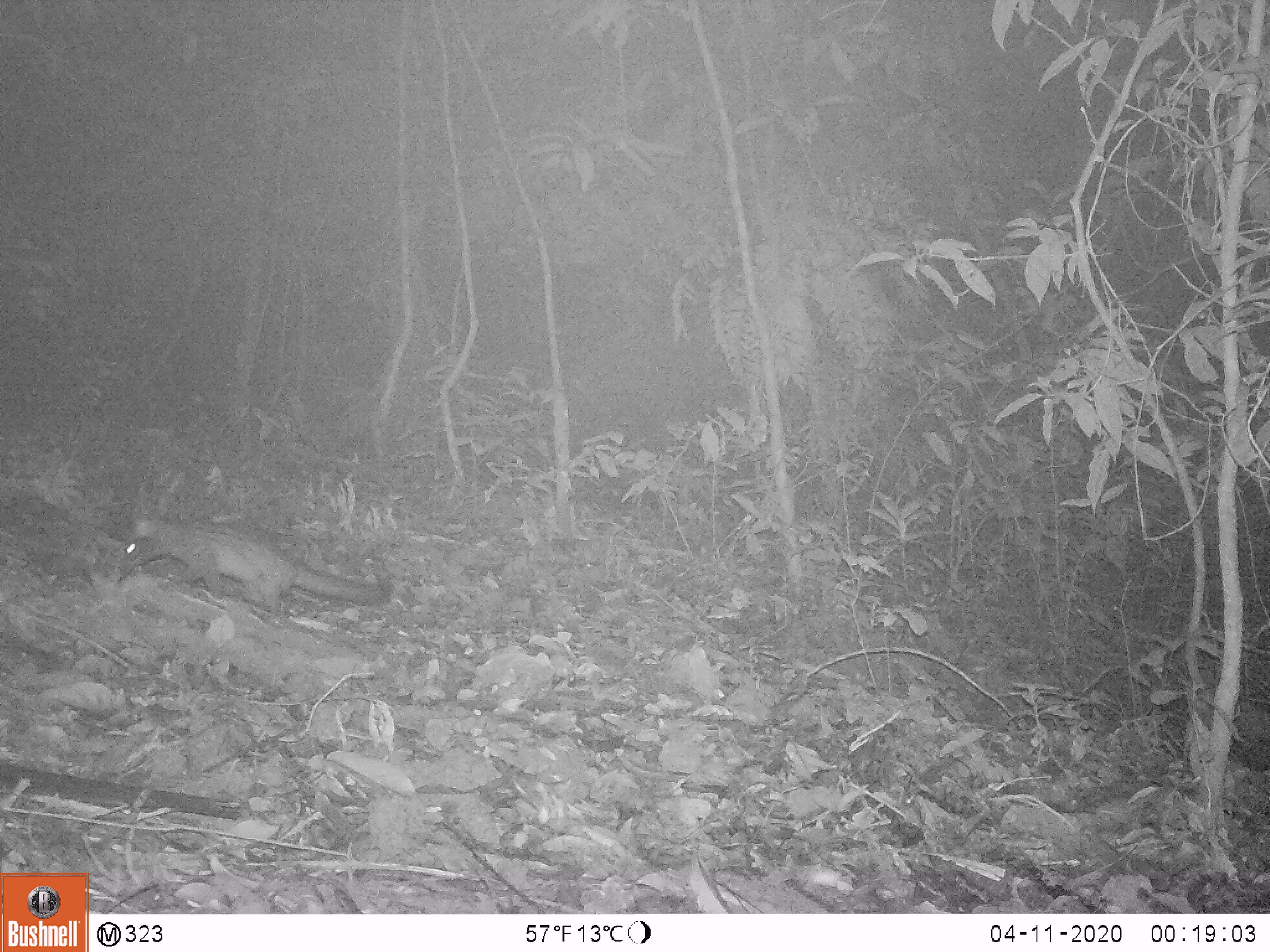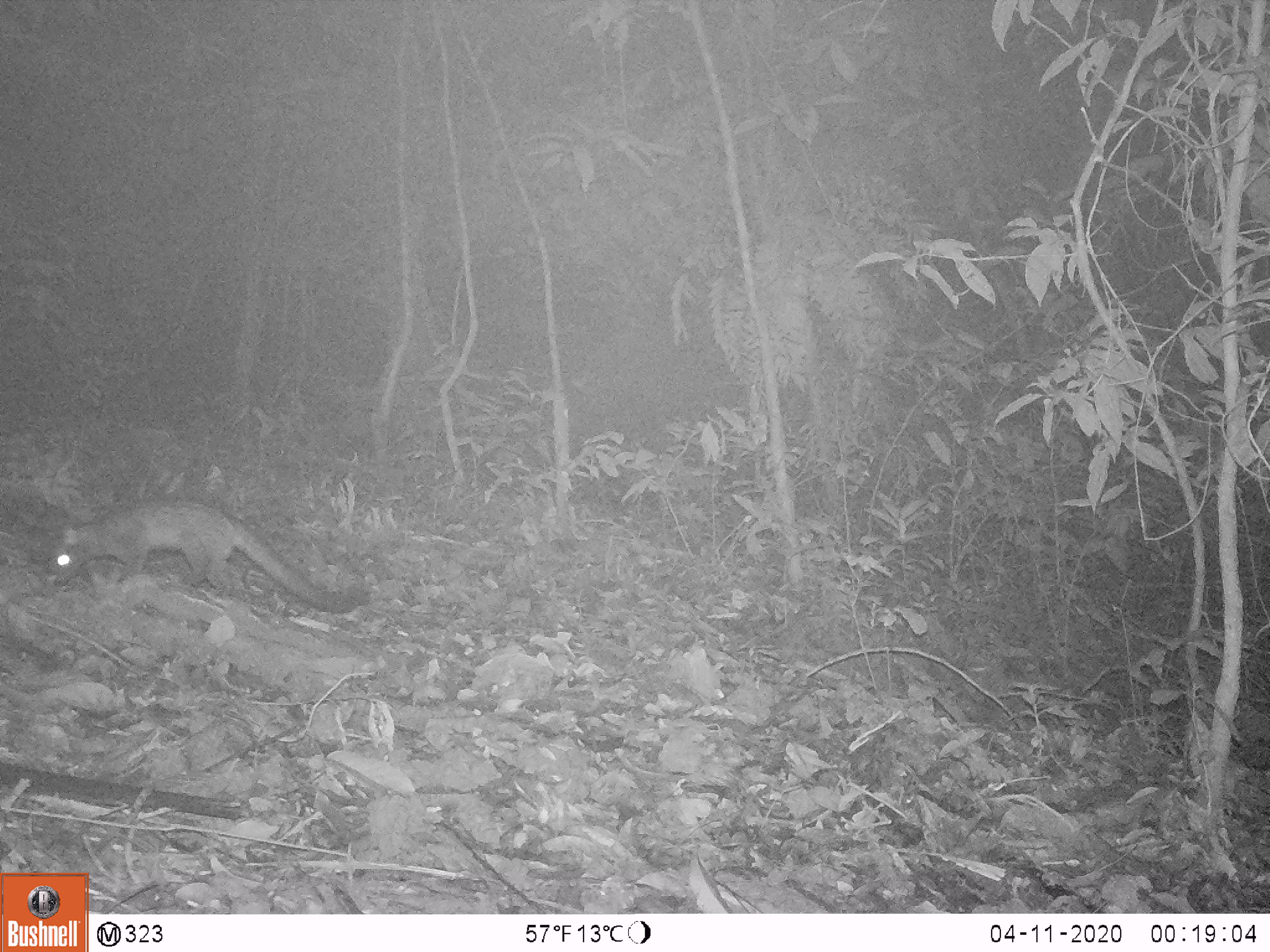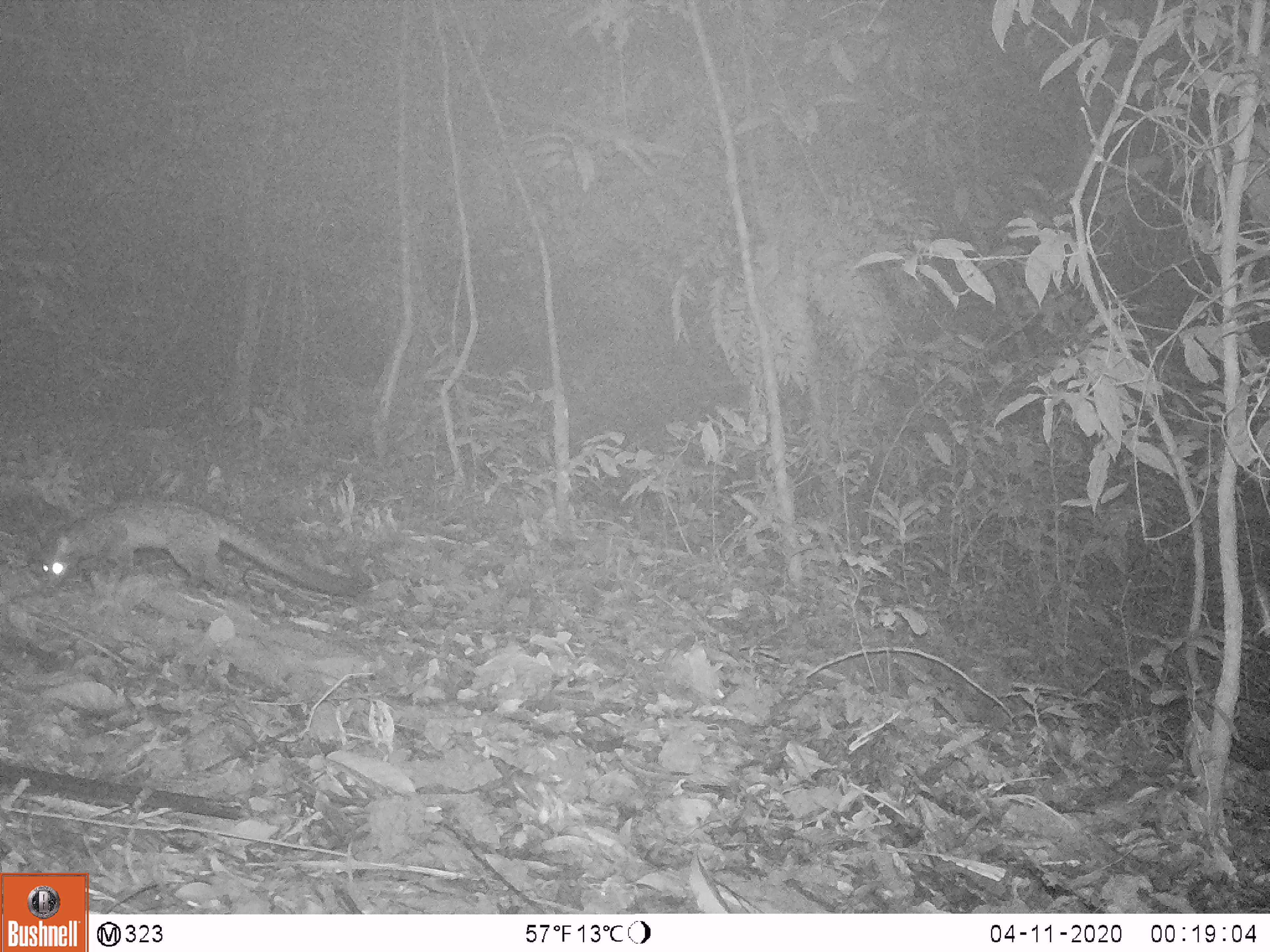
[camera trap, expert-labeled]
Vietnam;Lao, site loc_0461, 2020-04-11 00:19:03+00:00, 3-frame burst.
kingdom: Animalia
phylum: Chordata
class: Mammalia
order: Carnivora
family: Viverridae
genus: Paradoxurus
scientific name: Paradoxurus hermaphroditus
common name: common palm civet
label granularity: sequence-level